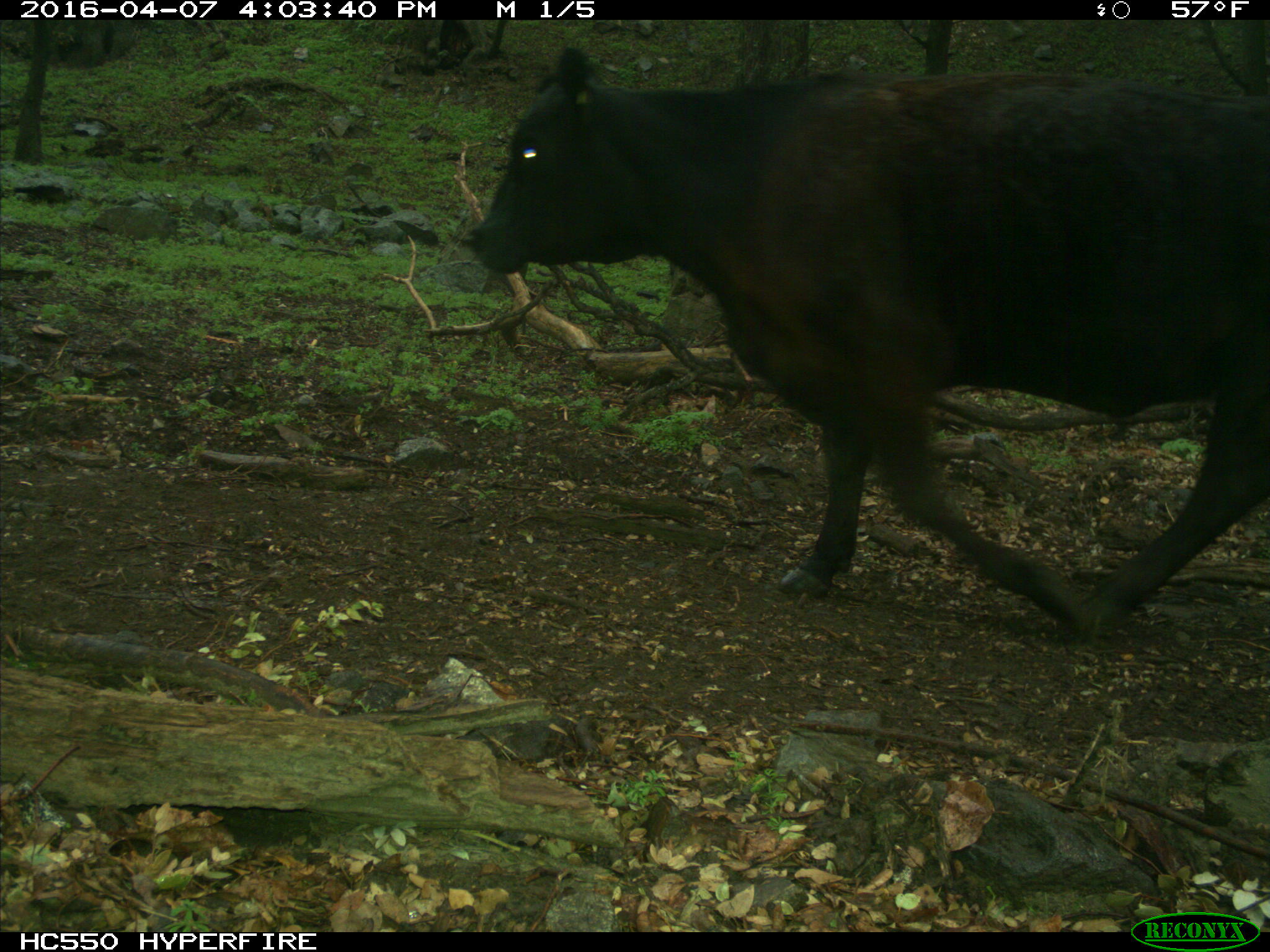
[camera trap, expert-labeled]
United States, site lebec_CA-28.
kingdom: Animalia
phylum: Chordata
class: Mammalia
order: Artiodactyla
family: Bovidae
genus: Bos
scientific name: Bos taurus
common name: domestic cow